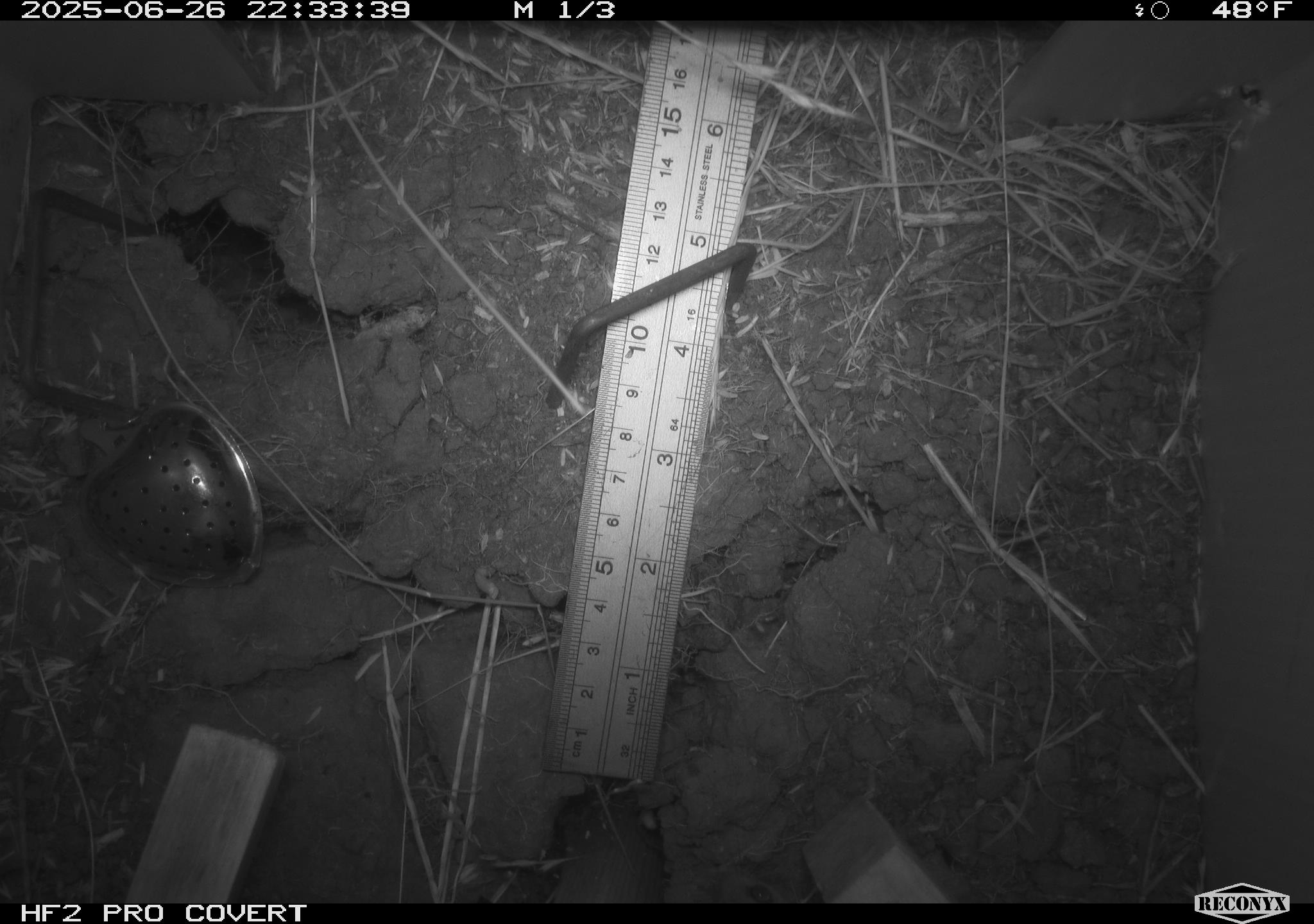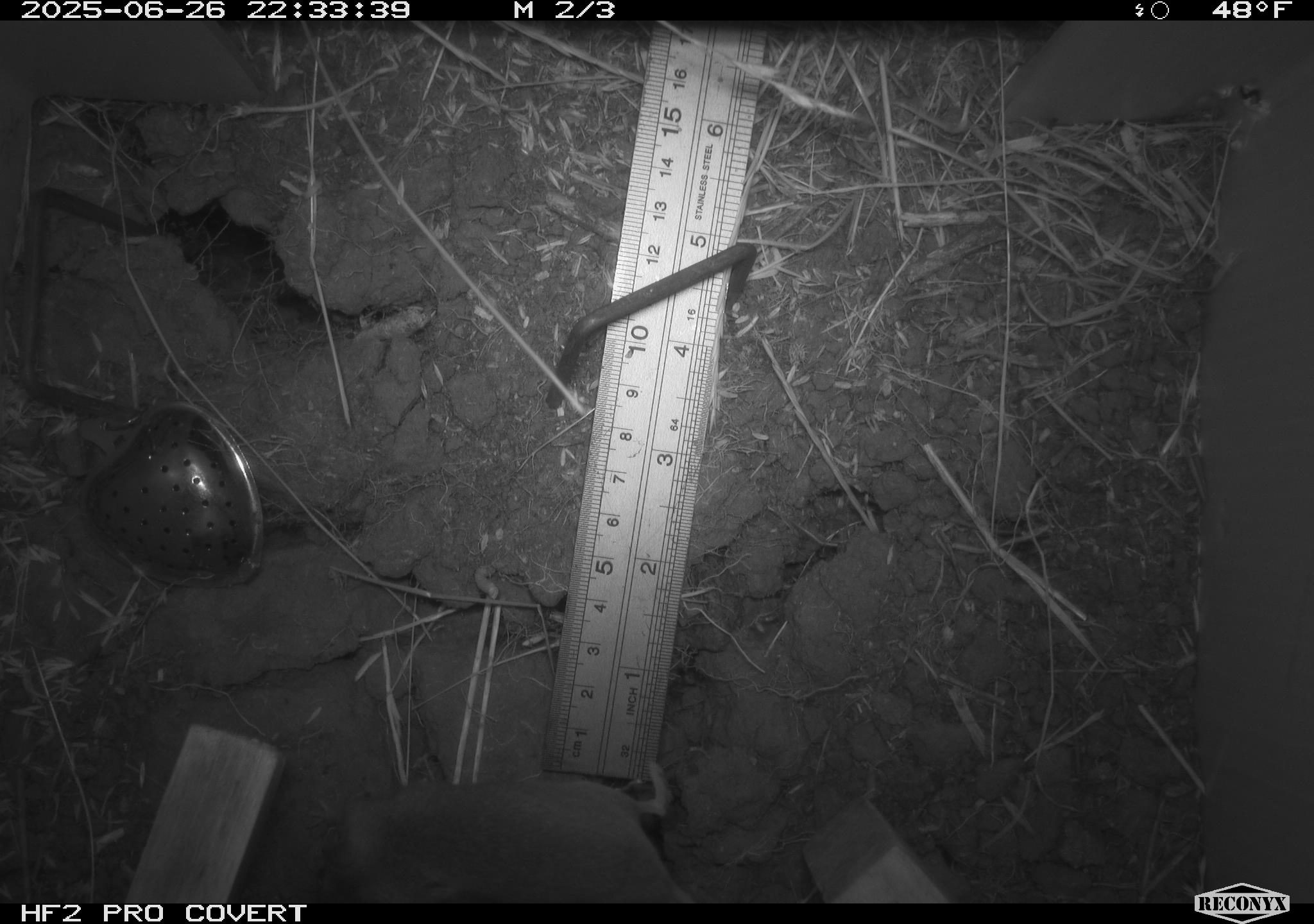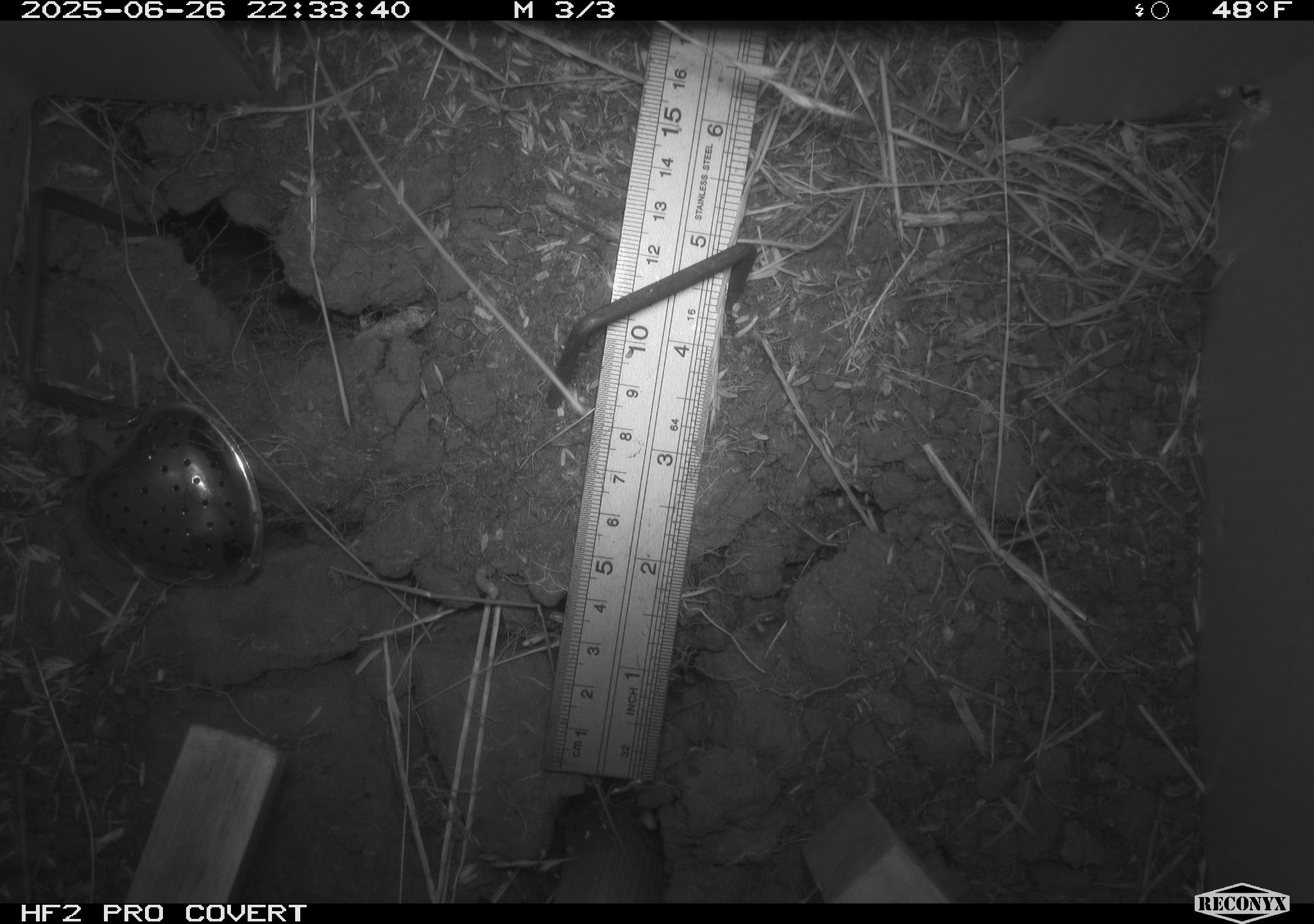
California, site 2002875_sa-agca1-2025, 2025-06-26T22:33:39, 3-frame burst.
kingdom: Animalia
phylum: Chordata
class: Mammalia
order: Rodentia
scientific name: Rodentia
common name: mouse species